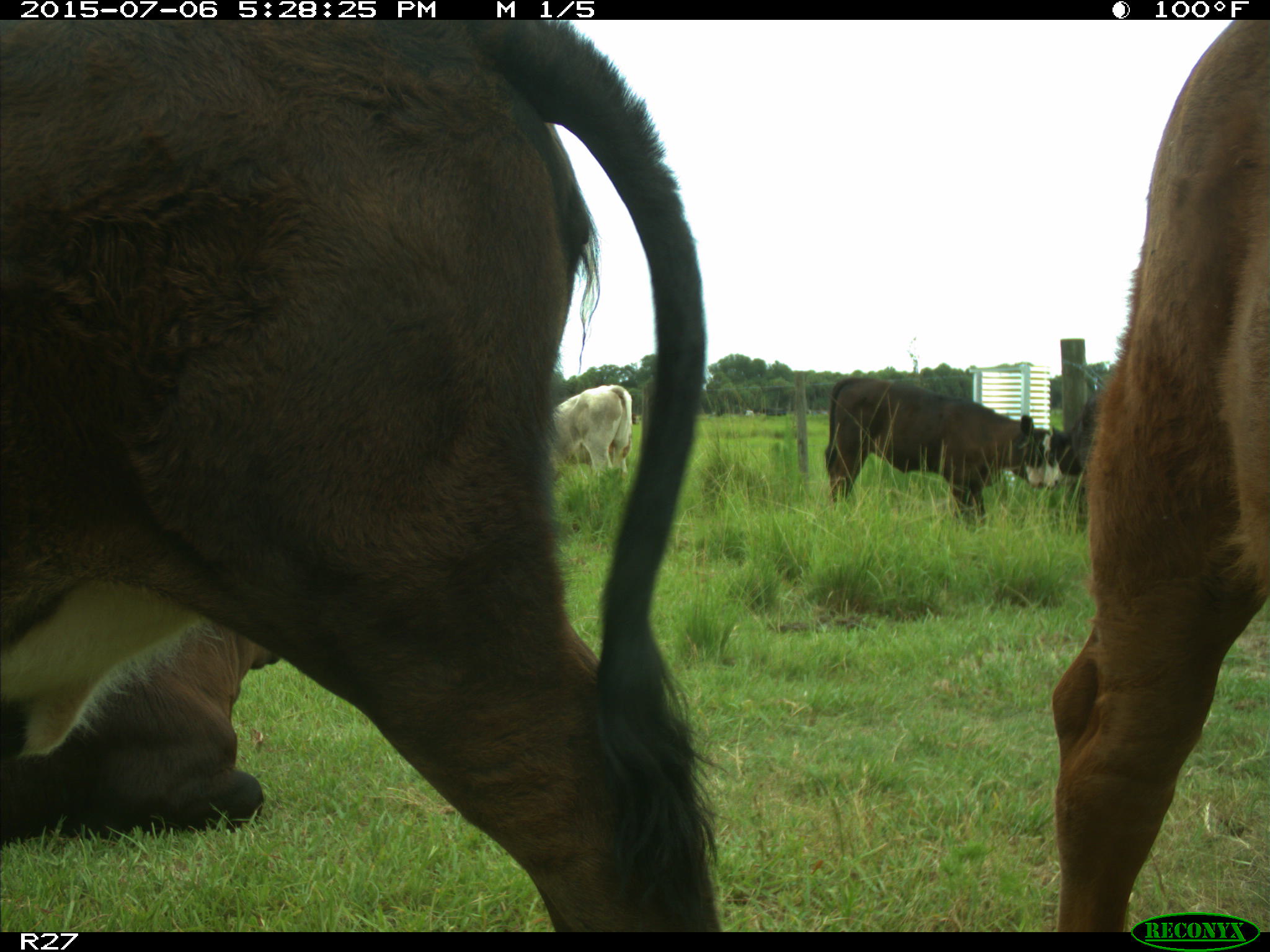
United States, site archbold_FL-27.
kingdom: Animalia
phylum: Chordata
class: Mammalia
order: Artiodactyla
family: Bovidae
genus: Bos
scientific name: Bos taurus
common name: domestic cow